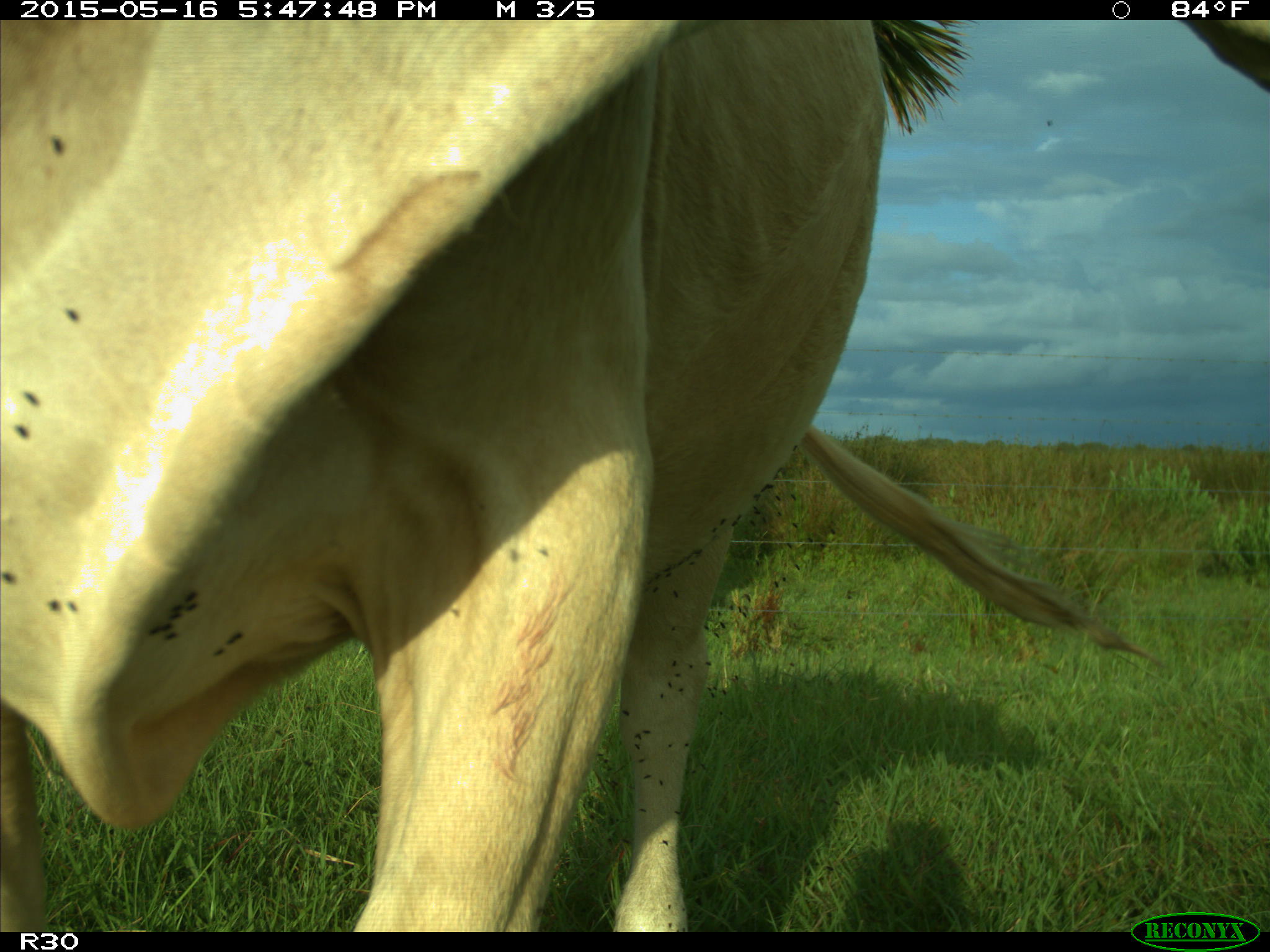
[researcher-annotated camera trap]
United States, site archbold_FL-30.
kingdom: Animalia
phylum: Chordata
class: Mammalia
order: Artiodactyla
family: Bovidae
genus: Bos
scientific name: Bos taurus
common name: domestic cow